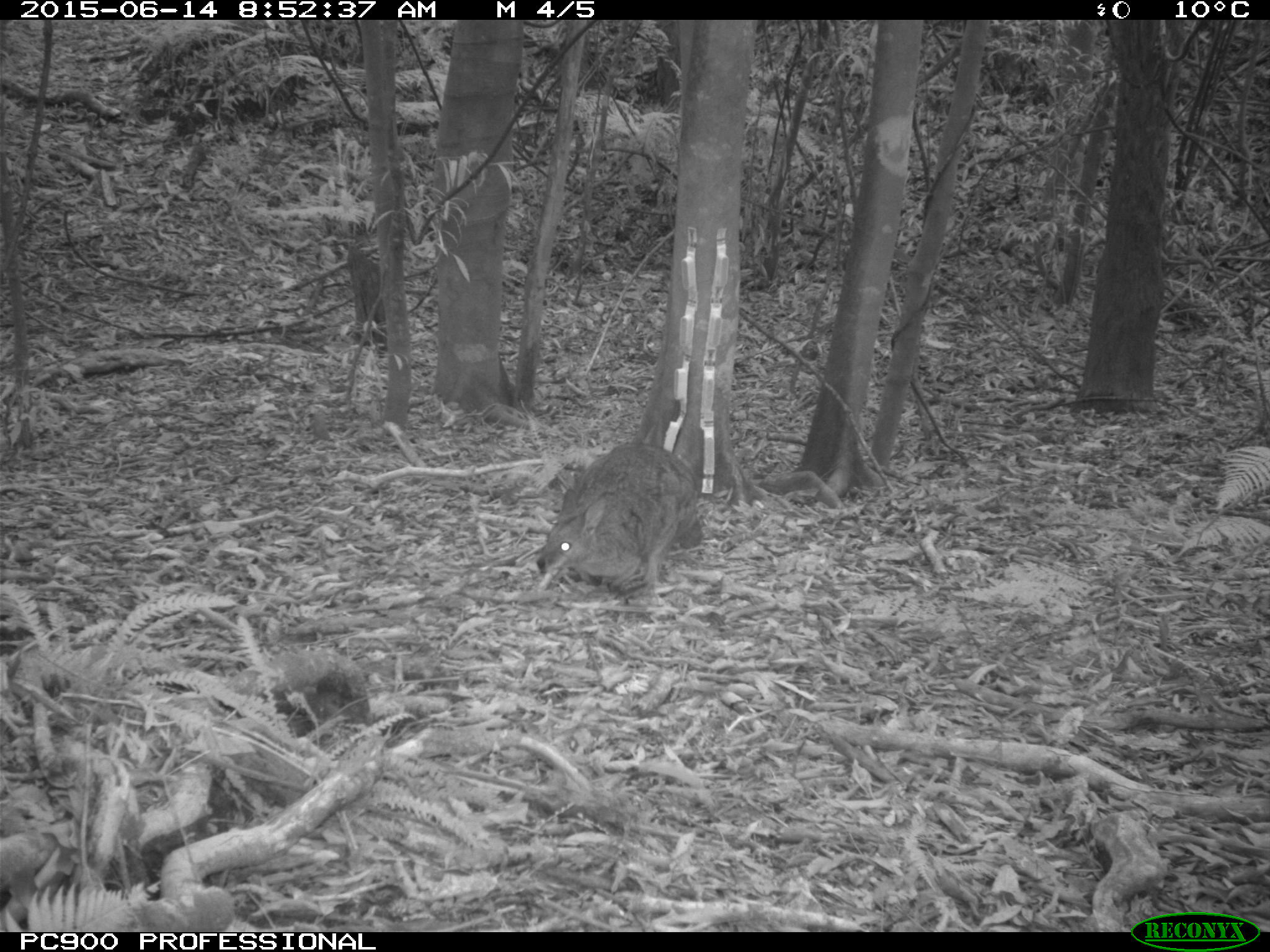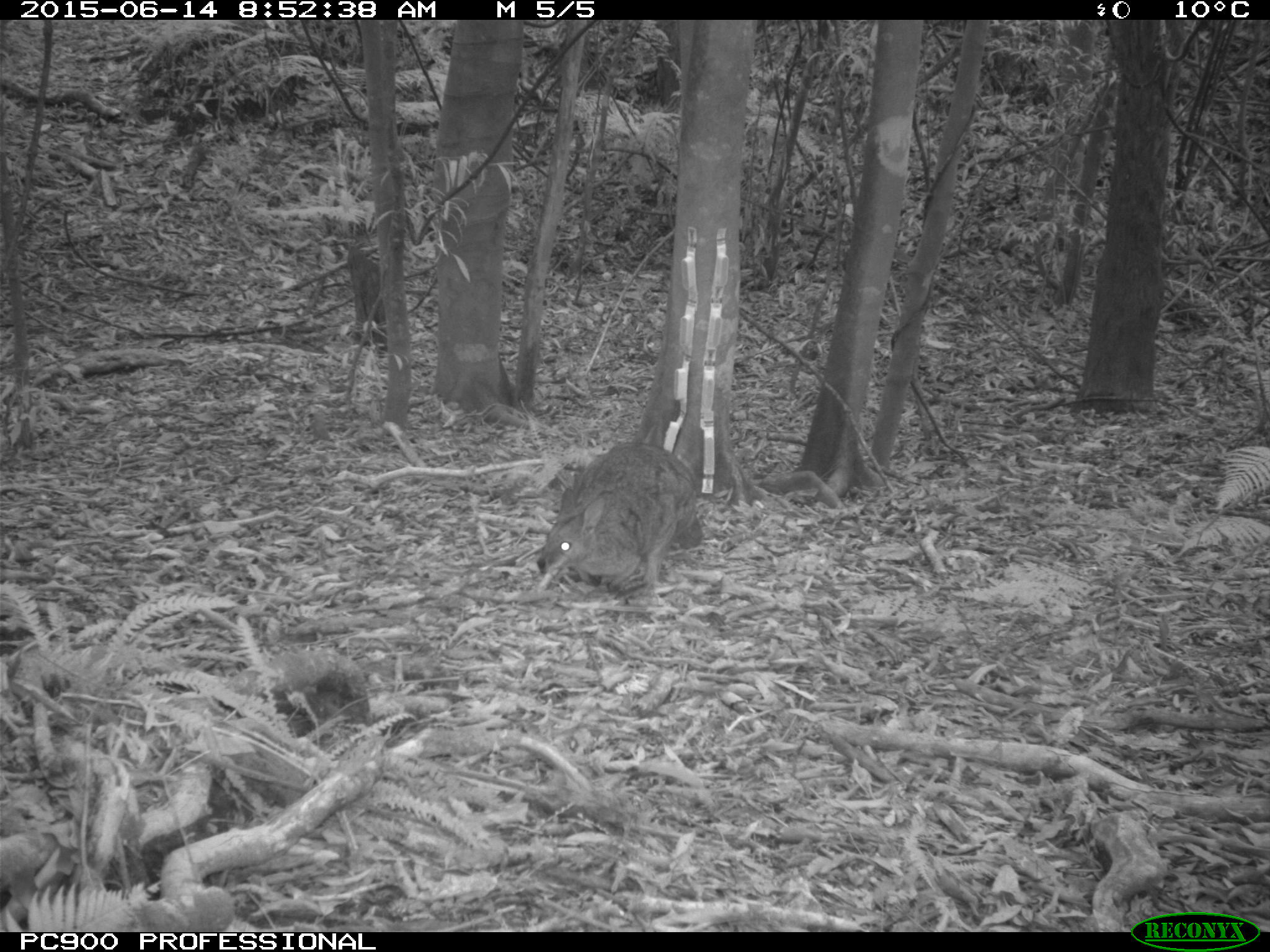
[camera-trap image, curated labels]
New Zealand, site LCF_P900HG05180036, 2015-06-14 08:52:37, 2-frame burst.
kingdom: Animalia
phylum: Chordata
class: Mammalia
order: Diprotodontia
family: Macropodidae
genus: Notamacropus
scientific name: Notamacropus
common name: wallaby